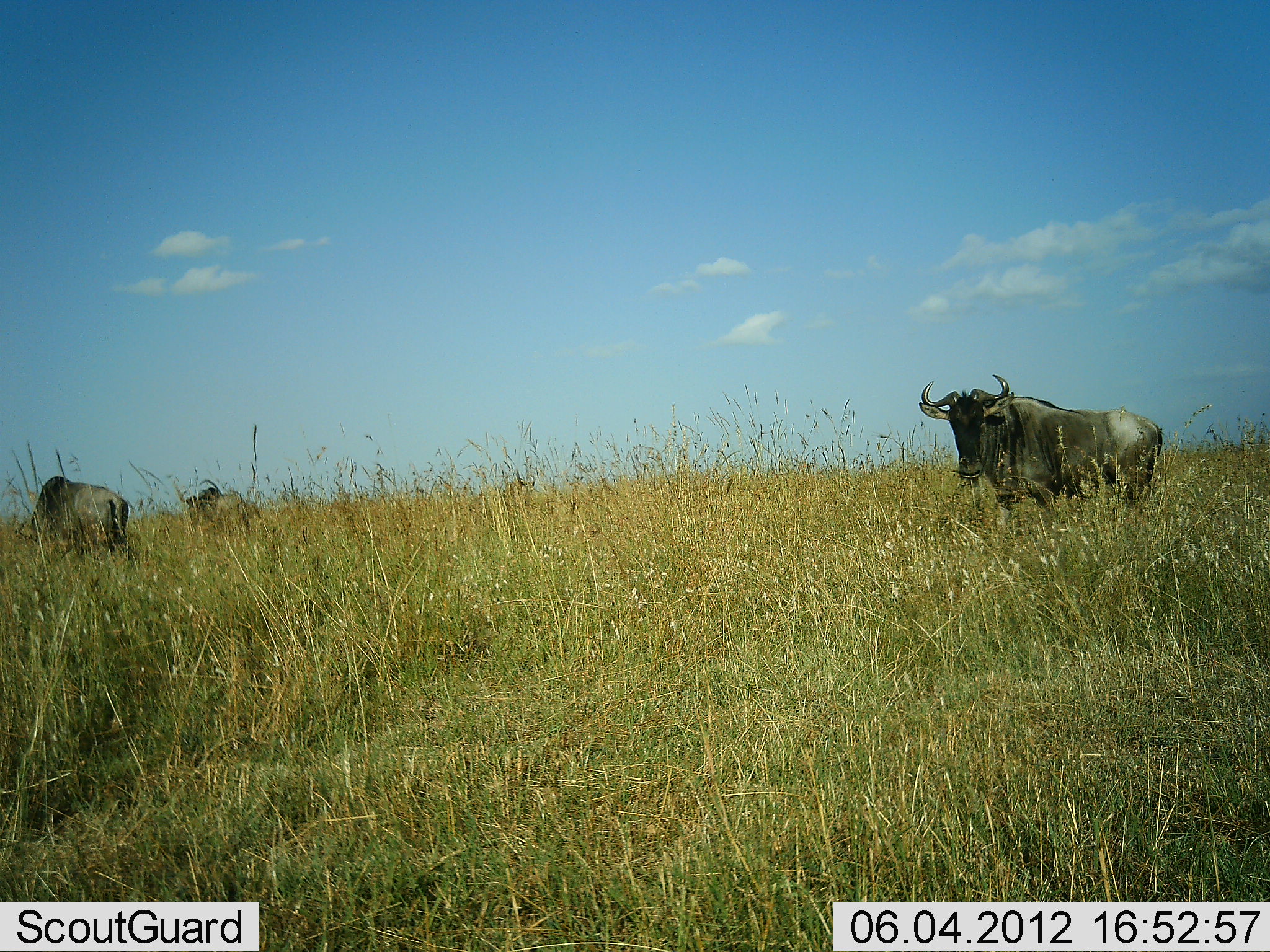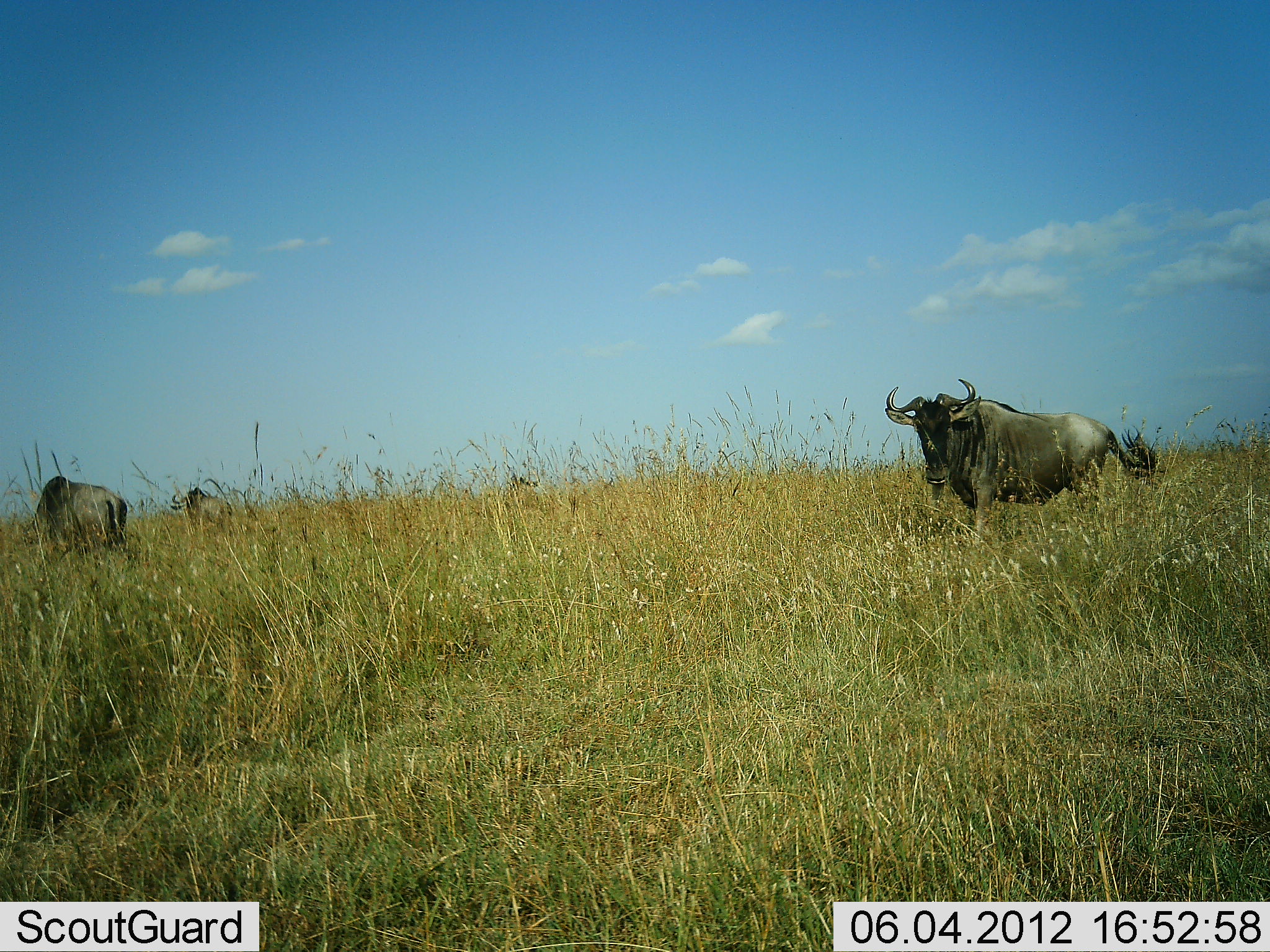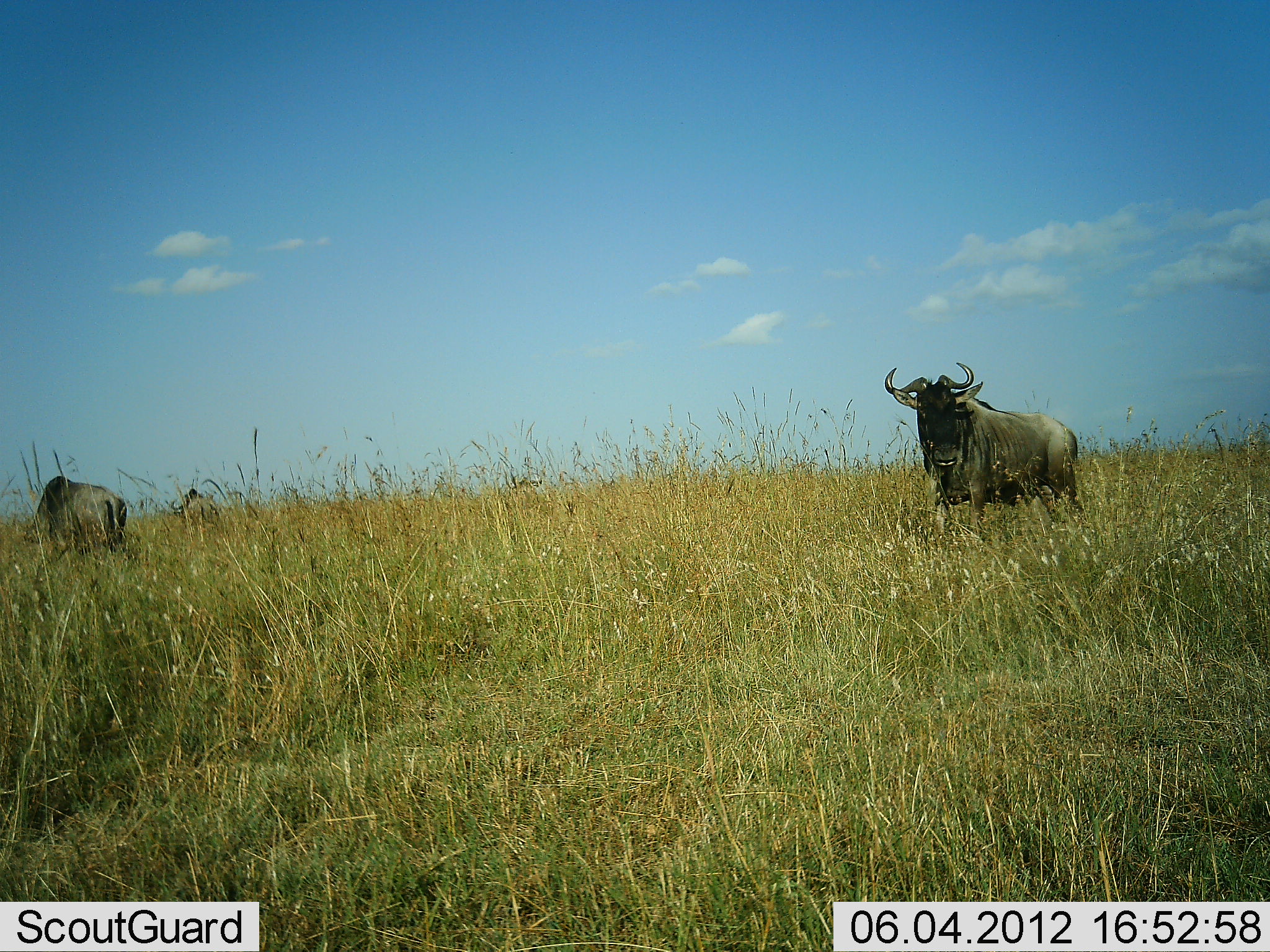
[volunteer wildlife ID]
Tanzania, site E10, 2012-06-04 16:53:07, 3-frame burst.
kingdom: Animalia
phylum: Chordata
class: Mammalia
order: Artiodactyla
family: Bovidae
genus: Connochaetes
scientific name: Connochaetes taurinus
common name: blue wildebeest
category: wildebeest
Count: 3.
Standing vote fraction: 50%.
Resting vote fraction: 10%.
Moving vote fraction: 50%.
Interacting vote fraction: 0%.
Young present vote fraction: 0%.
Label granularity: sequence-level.